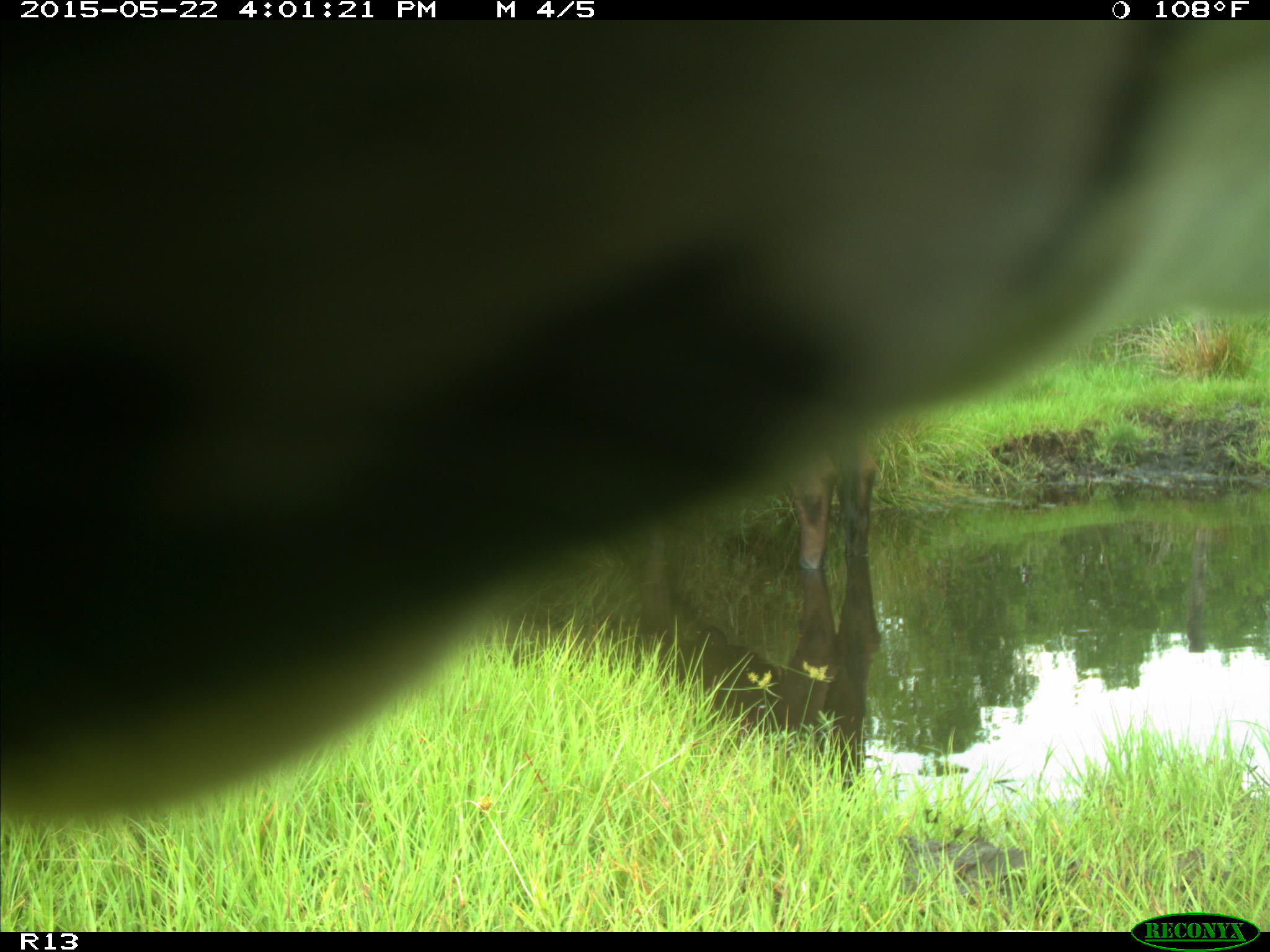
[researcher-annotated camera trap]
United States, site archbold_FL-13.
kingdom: Animalia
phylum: Chordata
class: Mammalia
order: Artiodactyla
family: Bovidae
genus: Bos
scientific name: Bos taurus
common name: domestic cow